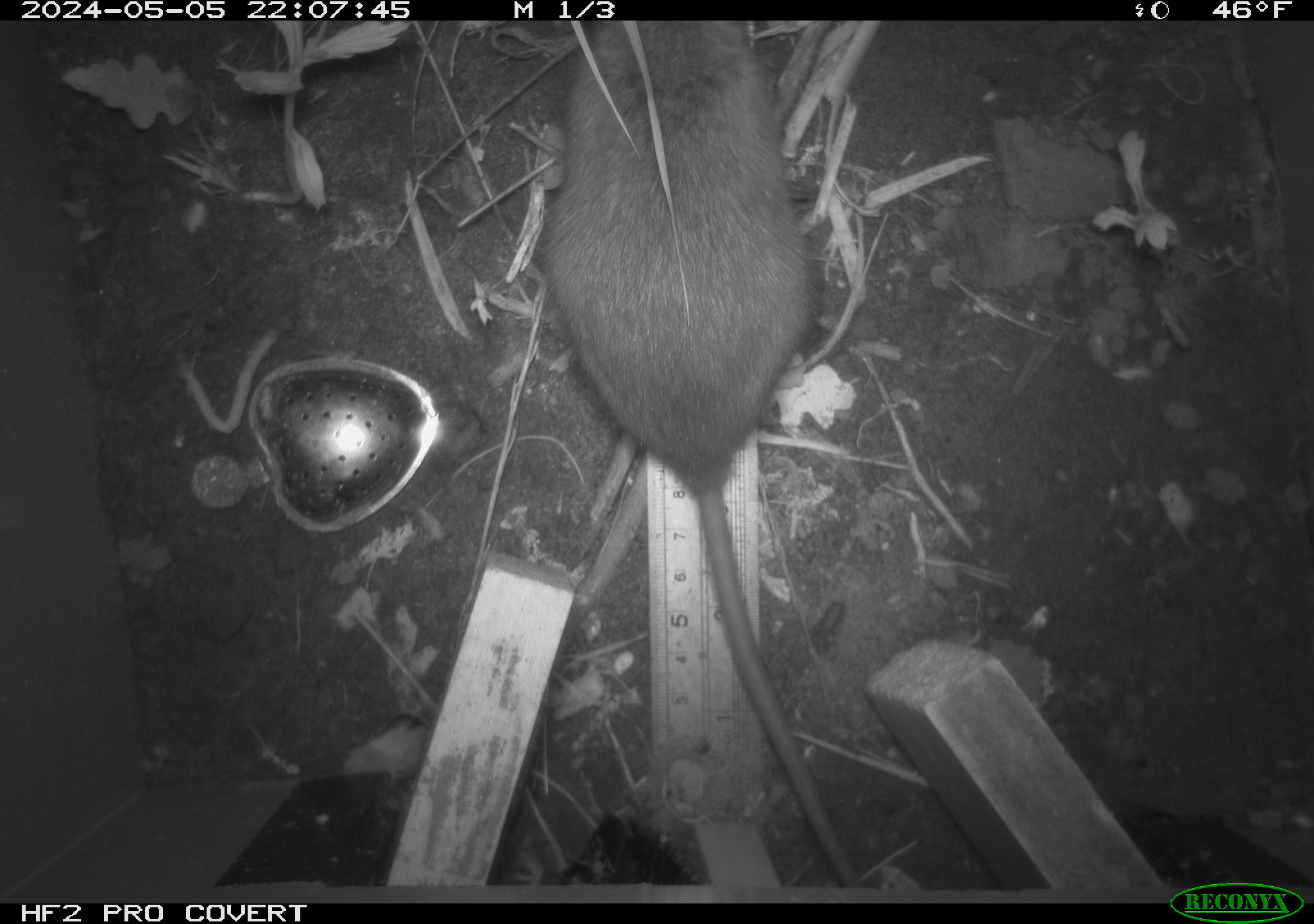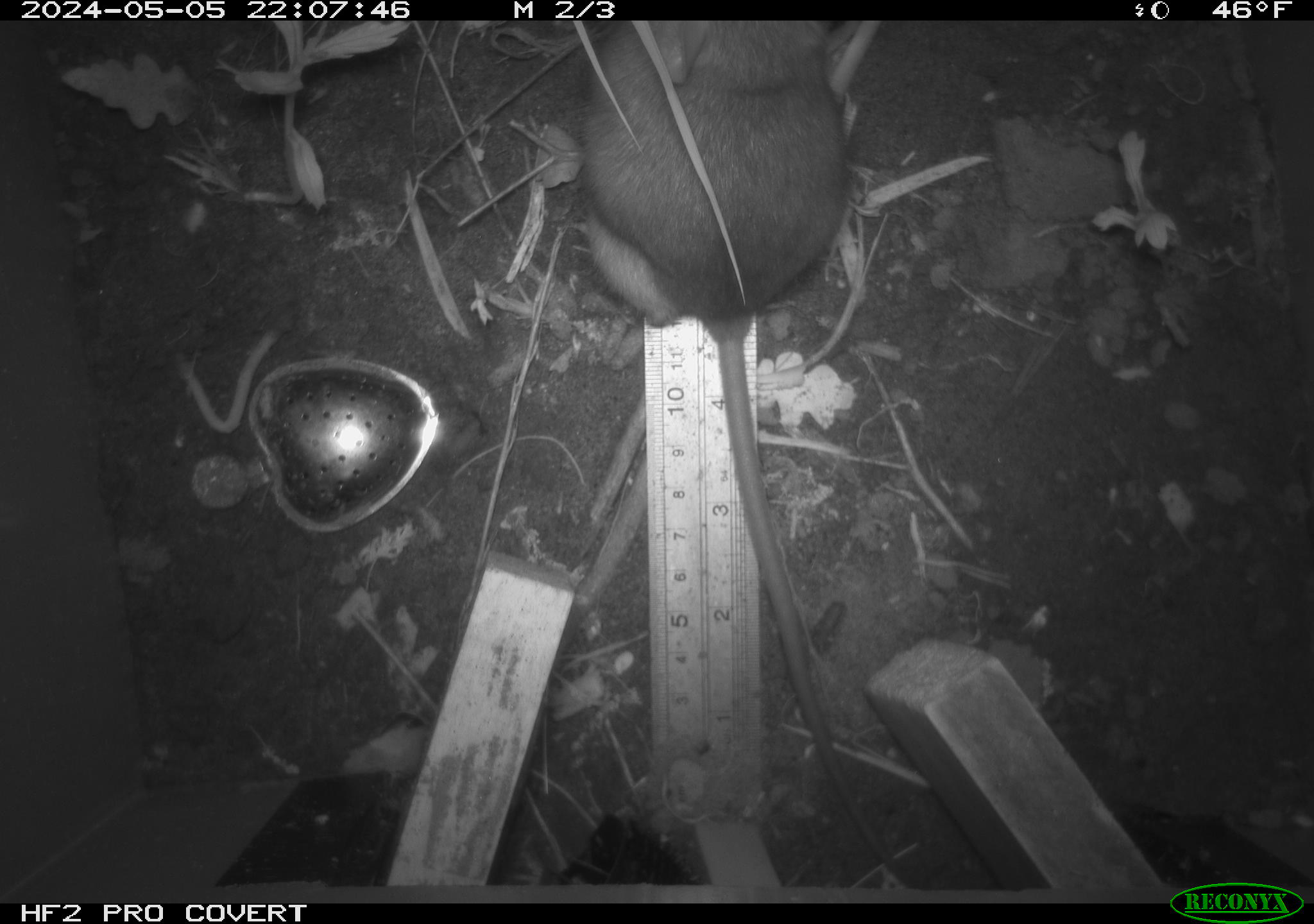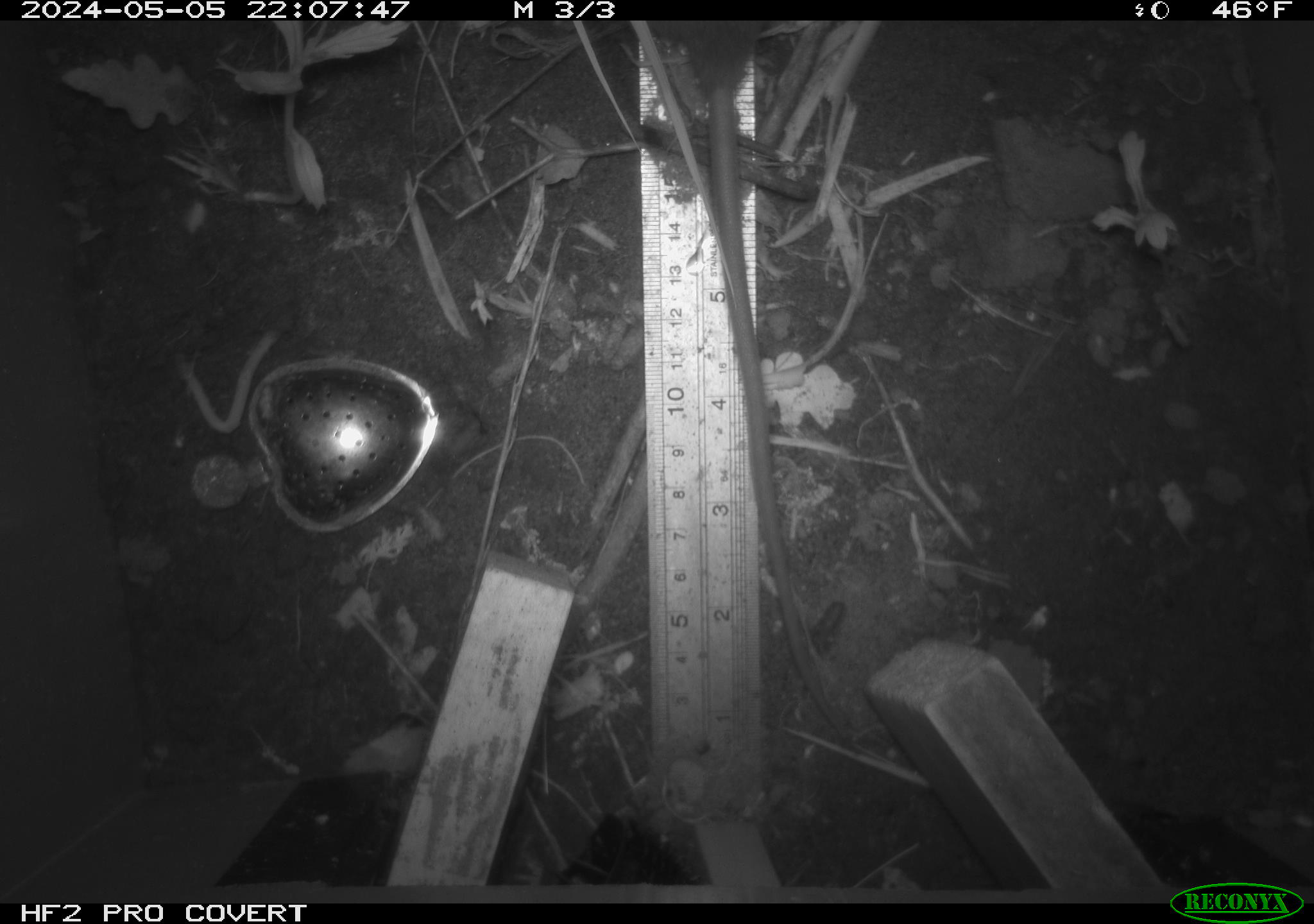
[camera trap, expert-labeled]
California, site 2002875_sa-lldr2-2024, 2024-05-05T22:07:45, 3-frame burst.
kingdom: Animalia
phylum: Chordata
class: Mammalia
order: Rodentia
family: Muridae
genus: Rattus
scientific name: Rattus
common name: rat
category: rattus species